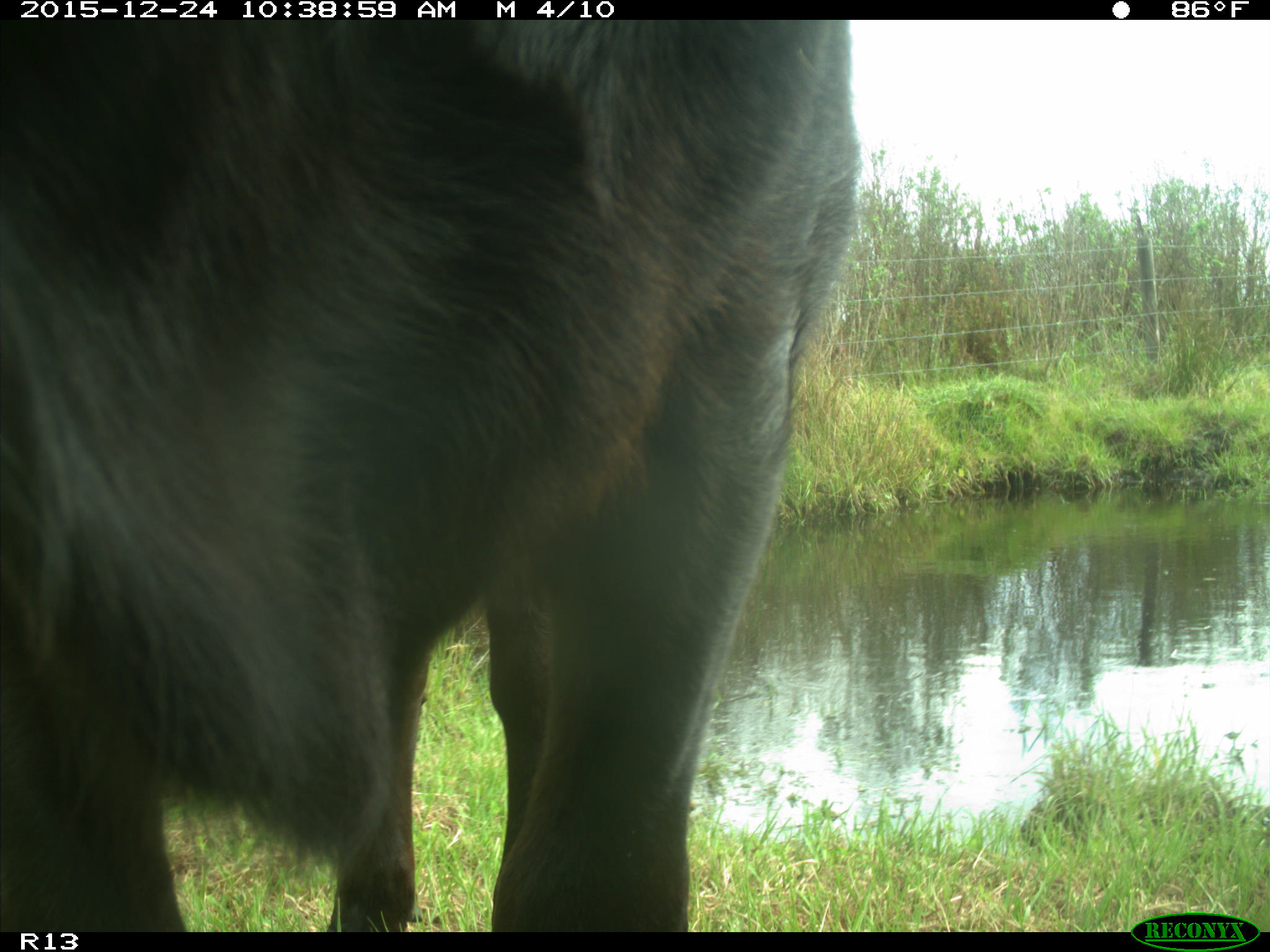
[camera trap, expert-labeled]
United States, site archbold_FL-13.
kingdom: Animalia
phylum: Chordata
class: Mammalia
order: Artiodactyla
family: Bovidae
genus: Bos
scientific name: Bos taurus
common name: domestic cow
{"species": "Bos taurus (domestic cow)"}